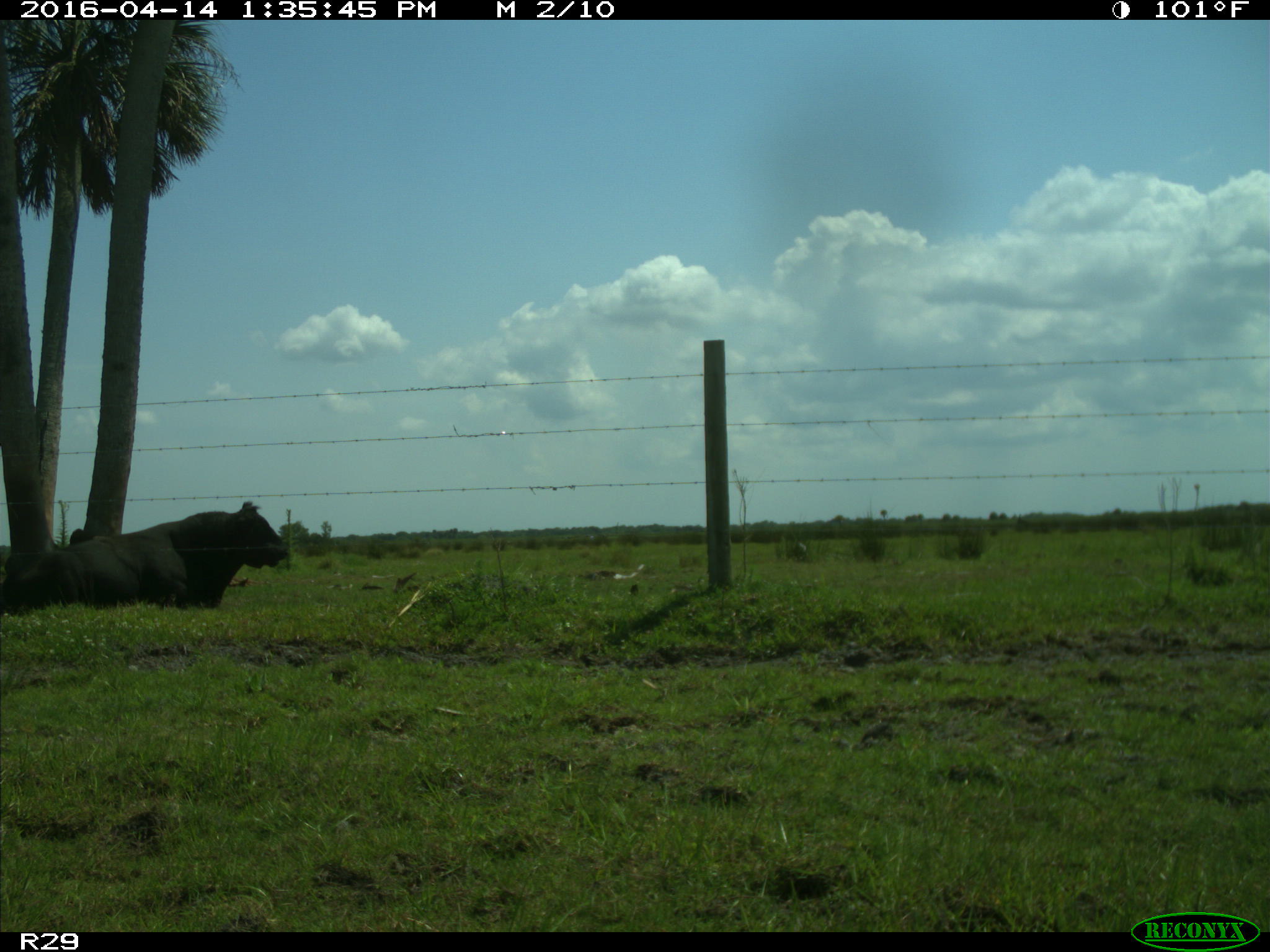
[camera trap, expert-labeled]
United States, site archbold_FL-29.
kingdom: Animalia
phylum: Chordata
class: Mammalia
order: Artiodactyla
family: Bovidae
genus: Bos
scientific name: Bos taurus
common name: domestic cow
Bos taurus (domestic cow).